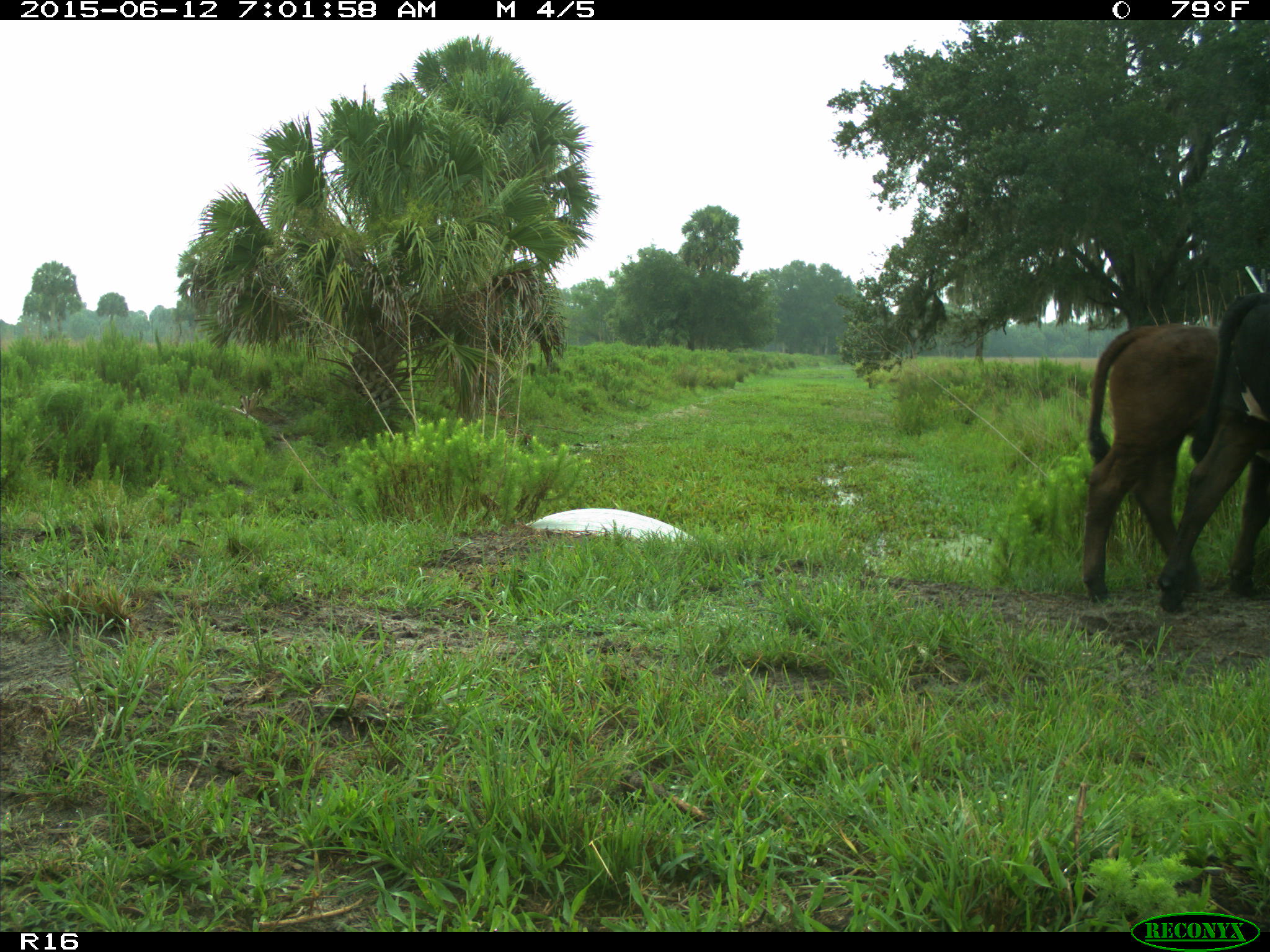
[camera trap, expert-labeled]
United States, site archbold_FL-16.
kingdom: Animalia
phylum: Chordata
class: Mammalia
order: Artiodactyla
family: Bovidae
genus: Bos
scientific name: Bos taurus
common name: domestic cow